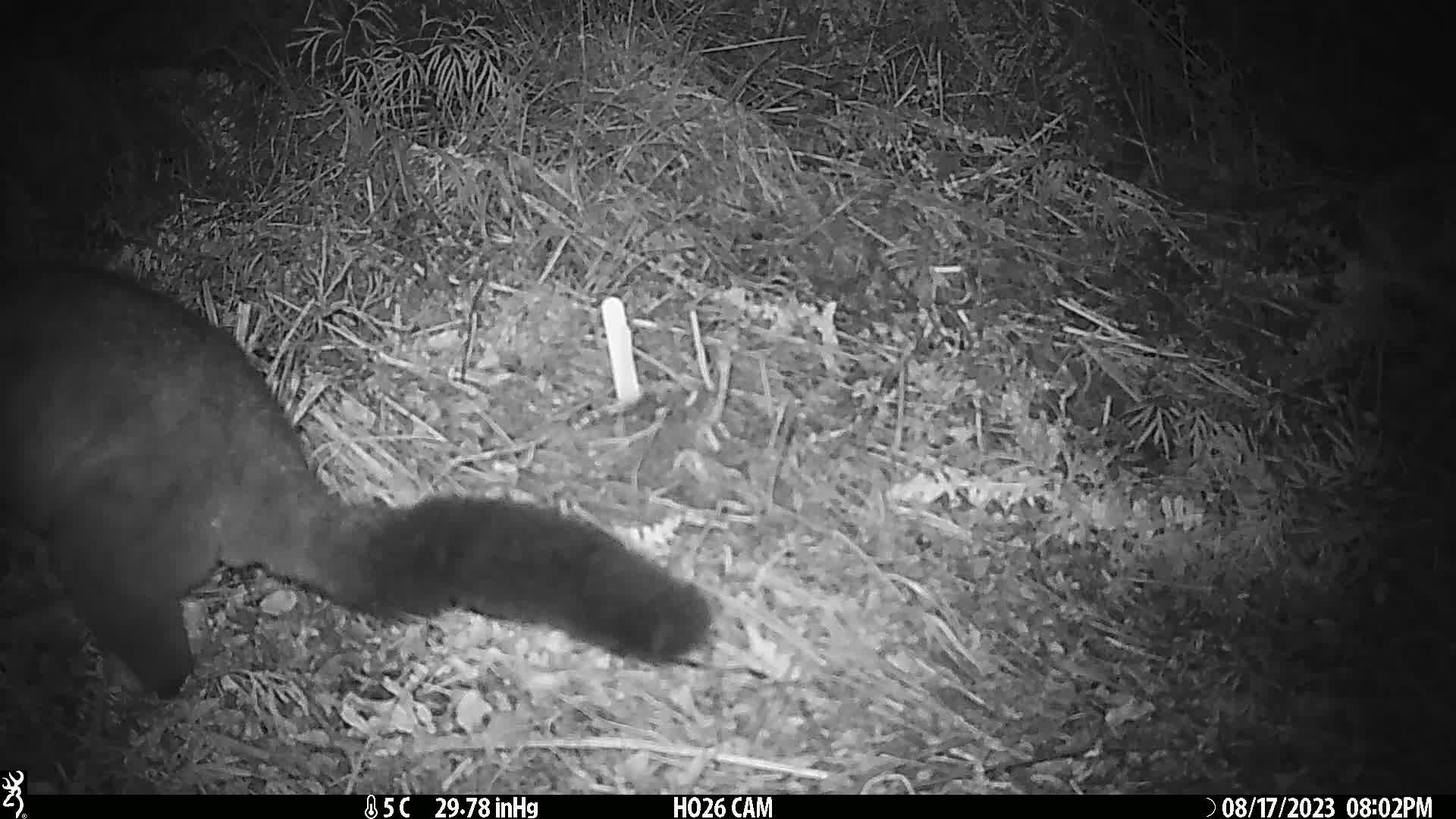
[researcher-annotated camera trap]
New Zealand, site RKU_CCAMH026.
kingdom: Animalia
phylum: Chordata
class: Mammalia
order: Diprotodontia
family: Phalangeridae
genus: Trichosurus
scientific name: Trichosurus vulpecula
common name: common brushtail possum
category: possum